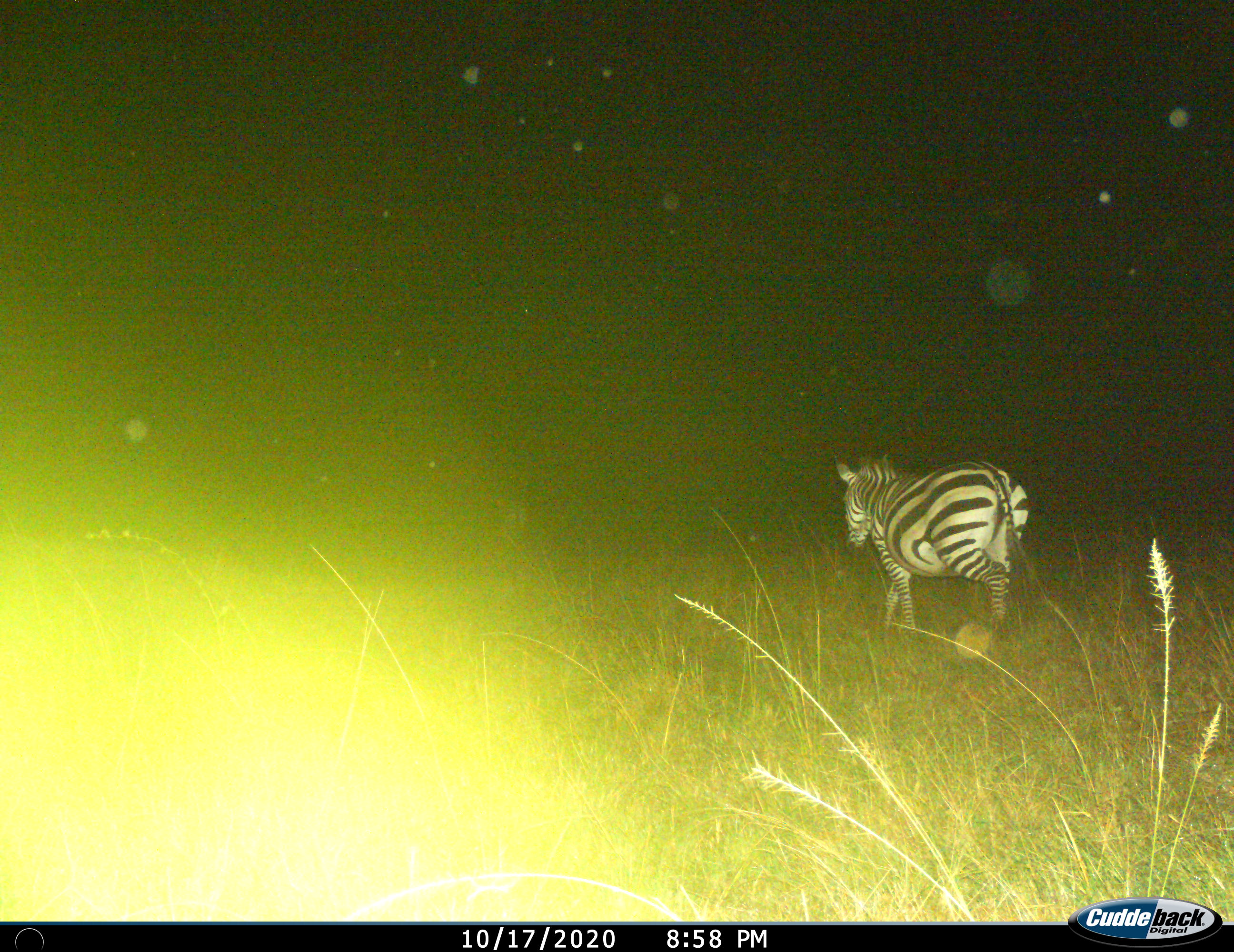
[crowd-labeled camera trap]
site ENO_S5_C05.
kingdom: Animalia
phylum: Chordata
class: Mammalia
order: Perissodactyla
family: Equidae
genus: Equus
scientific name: Equus quagga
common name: plains zebra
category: zebraplains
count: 1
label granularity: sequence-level